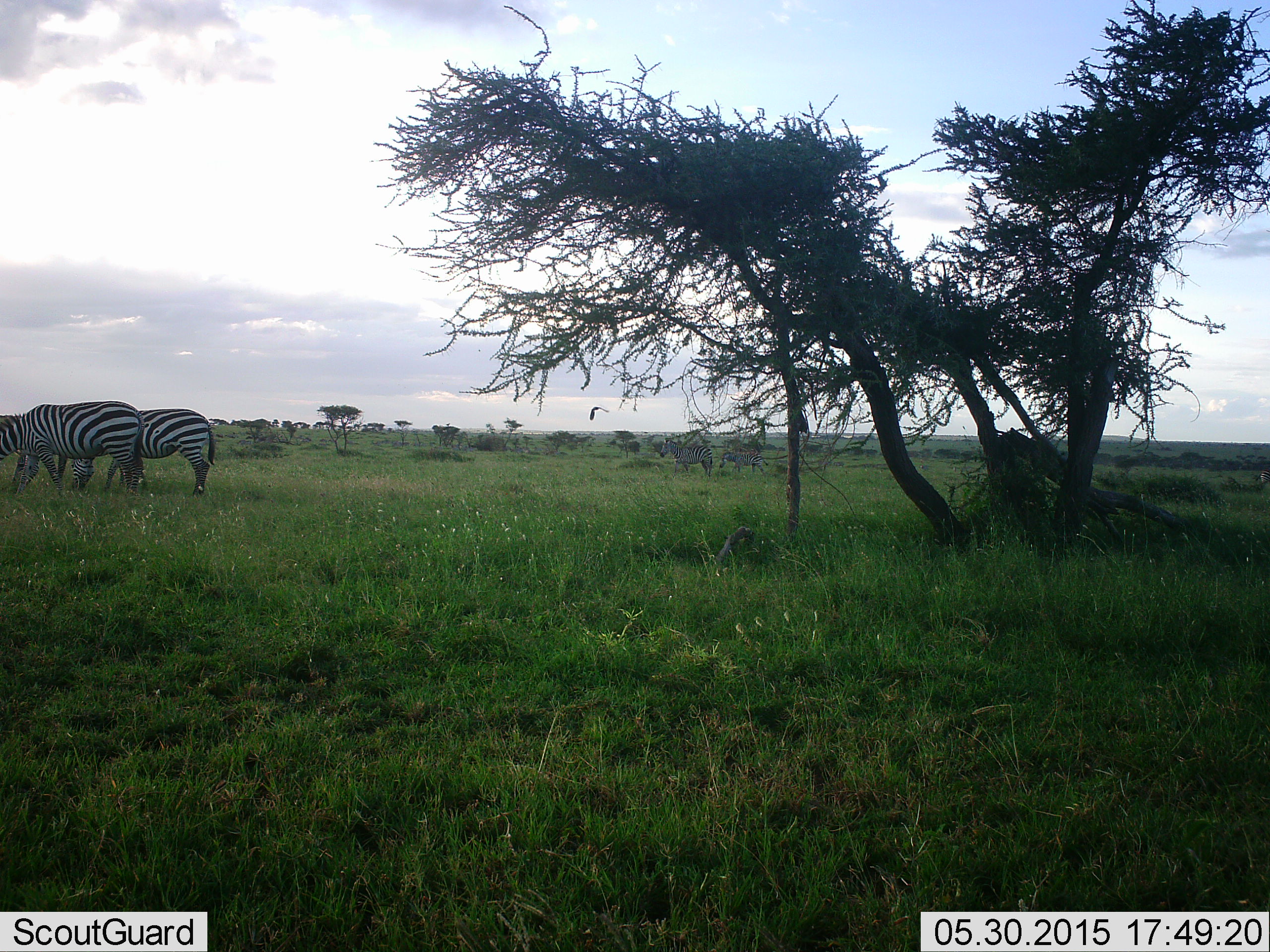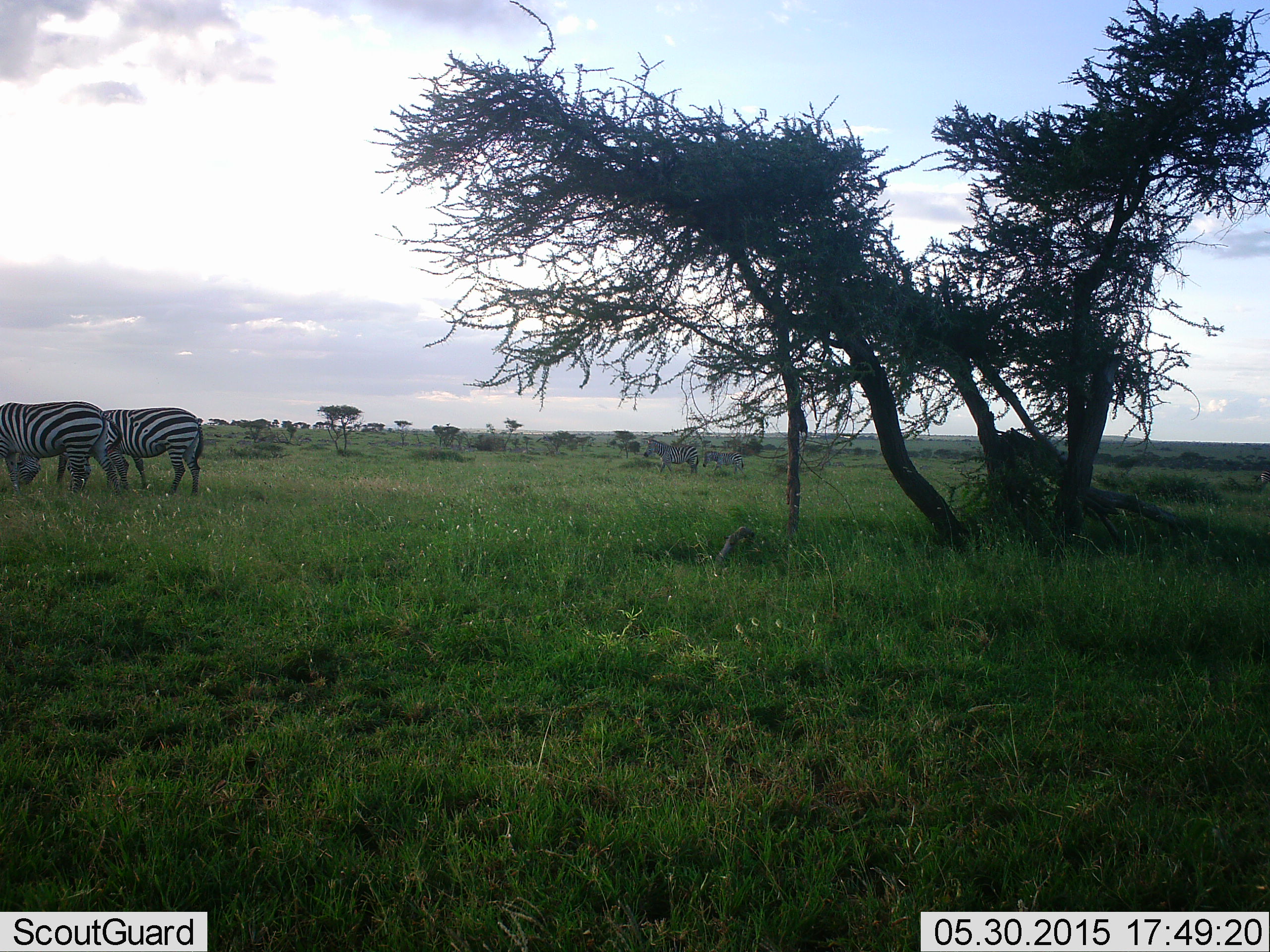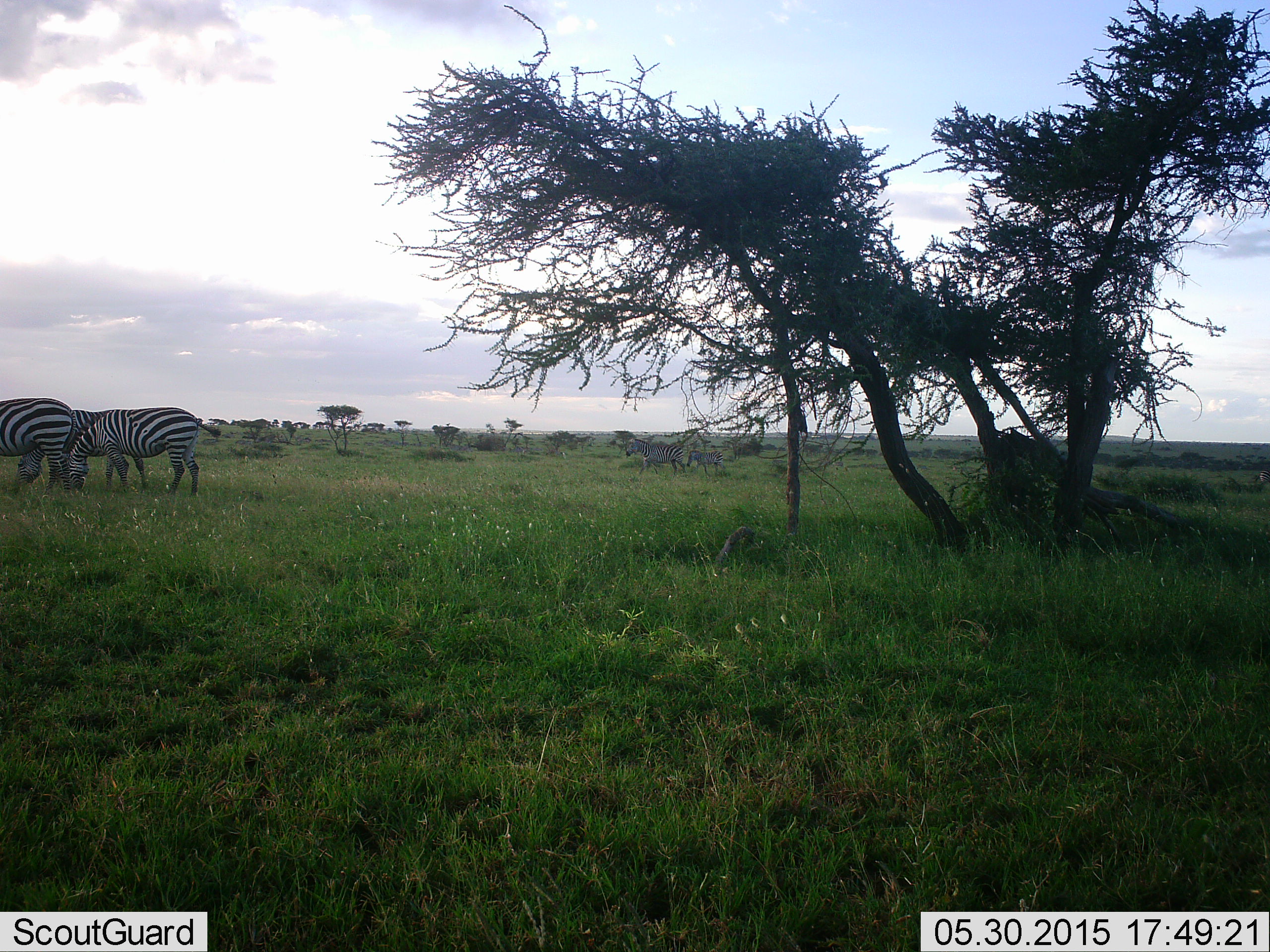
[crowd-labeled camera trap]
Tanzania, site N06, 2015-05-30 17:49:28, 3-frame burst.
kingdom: Animalia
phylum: Chordata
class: Mammalia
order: Perissodactyla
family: Equidae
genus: Equus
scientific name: Equus quagga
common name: plains zebra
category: zebra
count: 5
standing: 50%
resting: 0%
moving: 80%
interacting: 0%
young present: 20%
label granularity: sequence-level